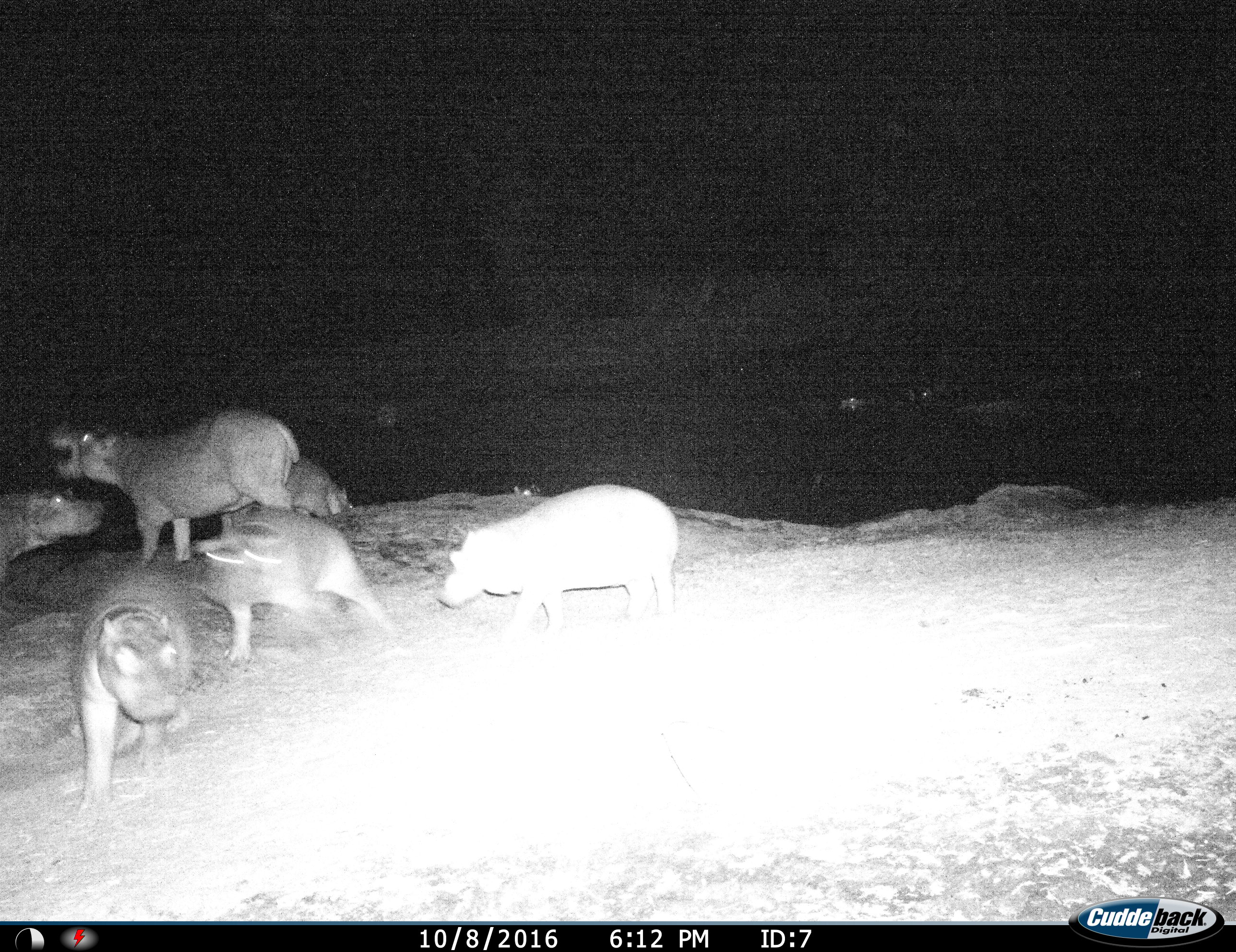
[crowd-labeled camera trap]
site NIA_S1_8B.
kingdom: Animalia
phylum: Chordata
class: Mammalia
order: Artiodactyla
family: Hippopotamidae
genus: Hippopotamus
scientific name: Hippopotamus amphibius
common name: hippopotamus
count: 6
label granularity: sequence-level